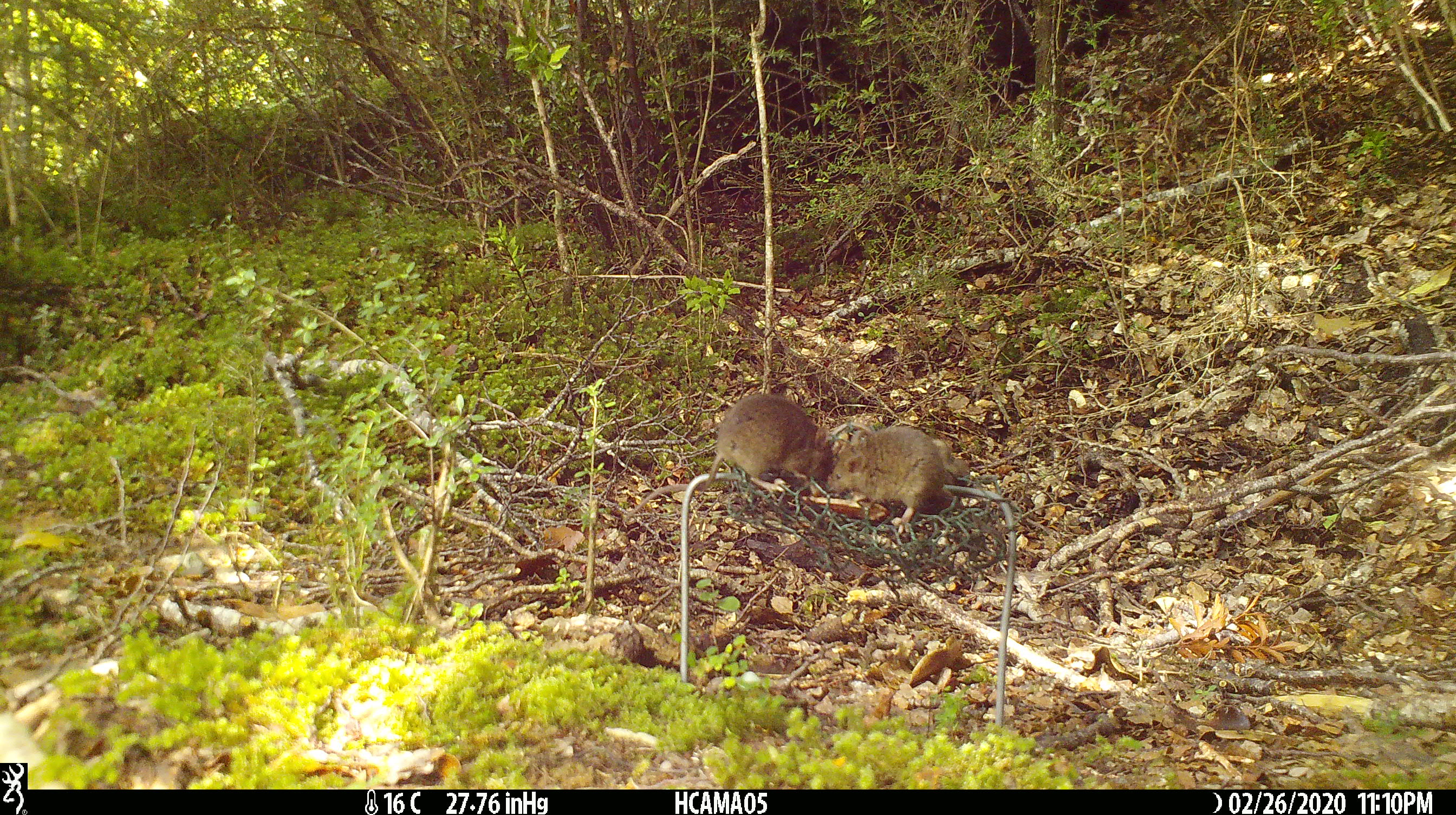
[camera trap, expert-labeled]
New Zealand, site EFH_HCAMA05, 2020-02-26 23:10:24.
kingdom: Animalia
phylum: Chordata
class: Mammalia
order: Rodentia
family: Muridae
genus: Mus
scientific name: Mus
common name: mouse